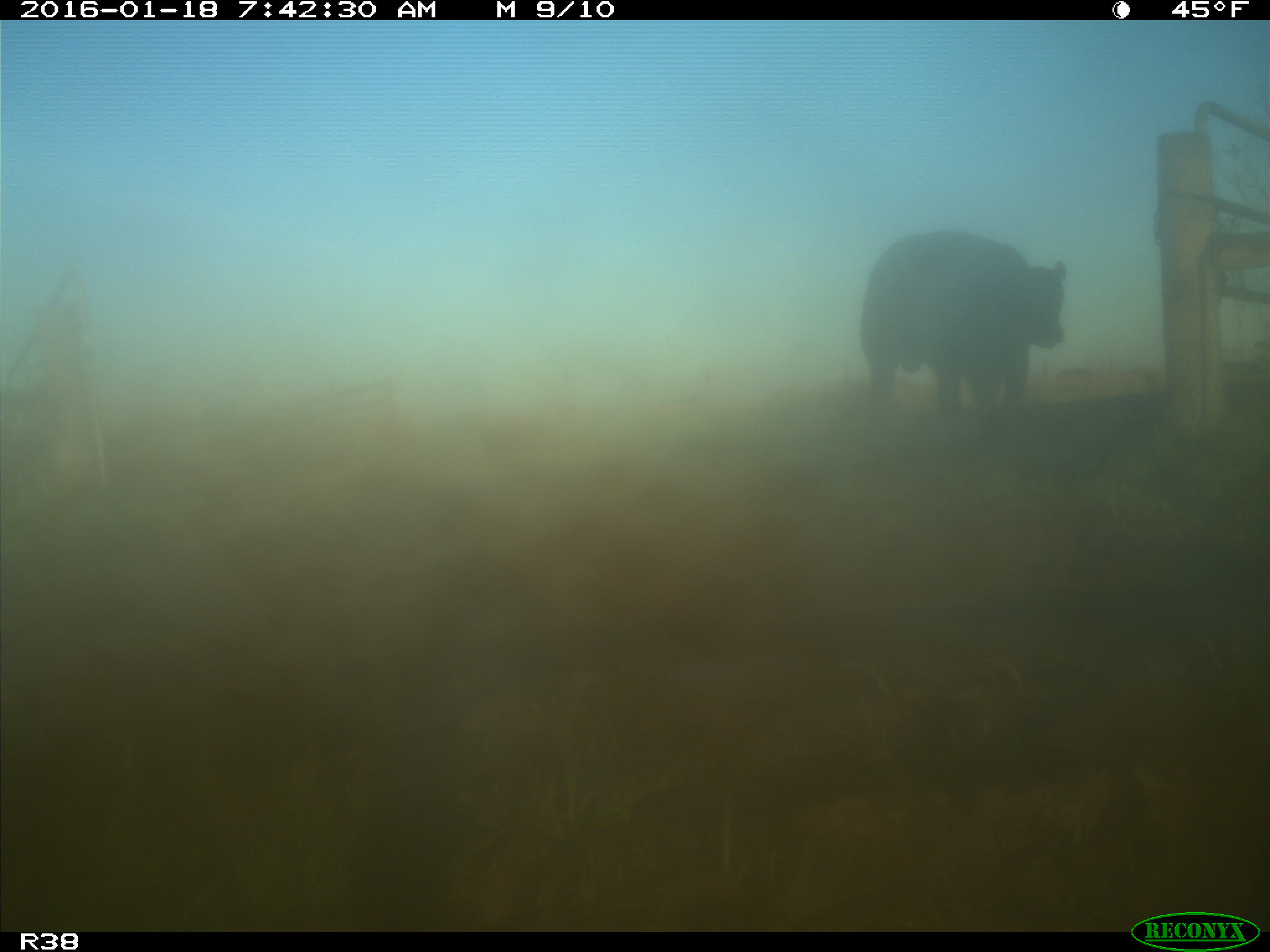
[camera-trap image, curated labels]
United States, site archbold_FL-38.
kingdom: Animalia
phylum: Chordata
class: Mammalia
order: Artiodactyla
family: Bovidae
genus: Bos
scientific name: Bos taurus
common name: domestic cow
Bos taurus (domestic cow).